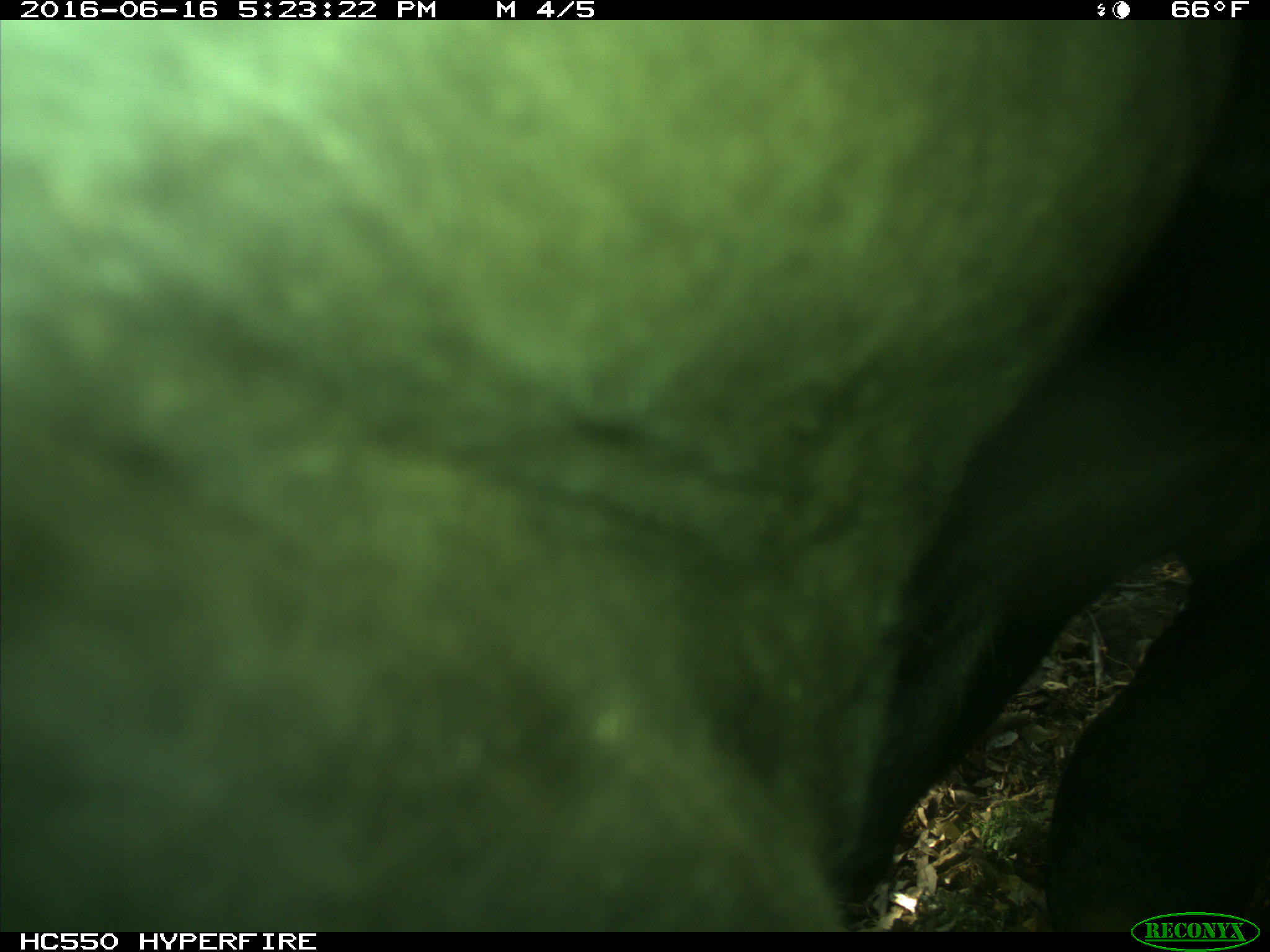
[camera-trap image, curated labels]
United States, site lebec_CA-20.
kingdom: Animalia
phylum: Chordata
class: Mammalia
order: Artiodactyla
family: Bovidae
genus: Bos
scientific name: Bos taurus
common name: domestic cow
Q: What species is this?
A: Bos taurus (domestic cow).